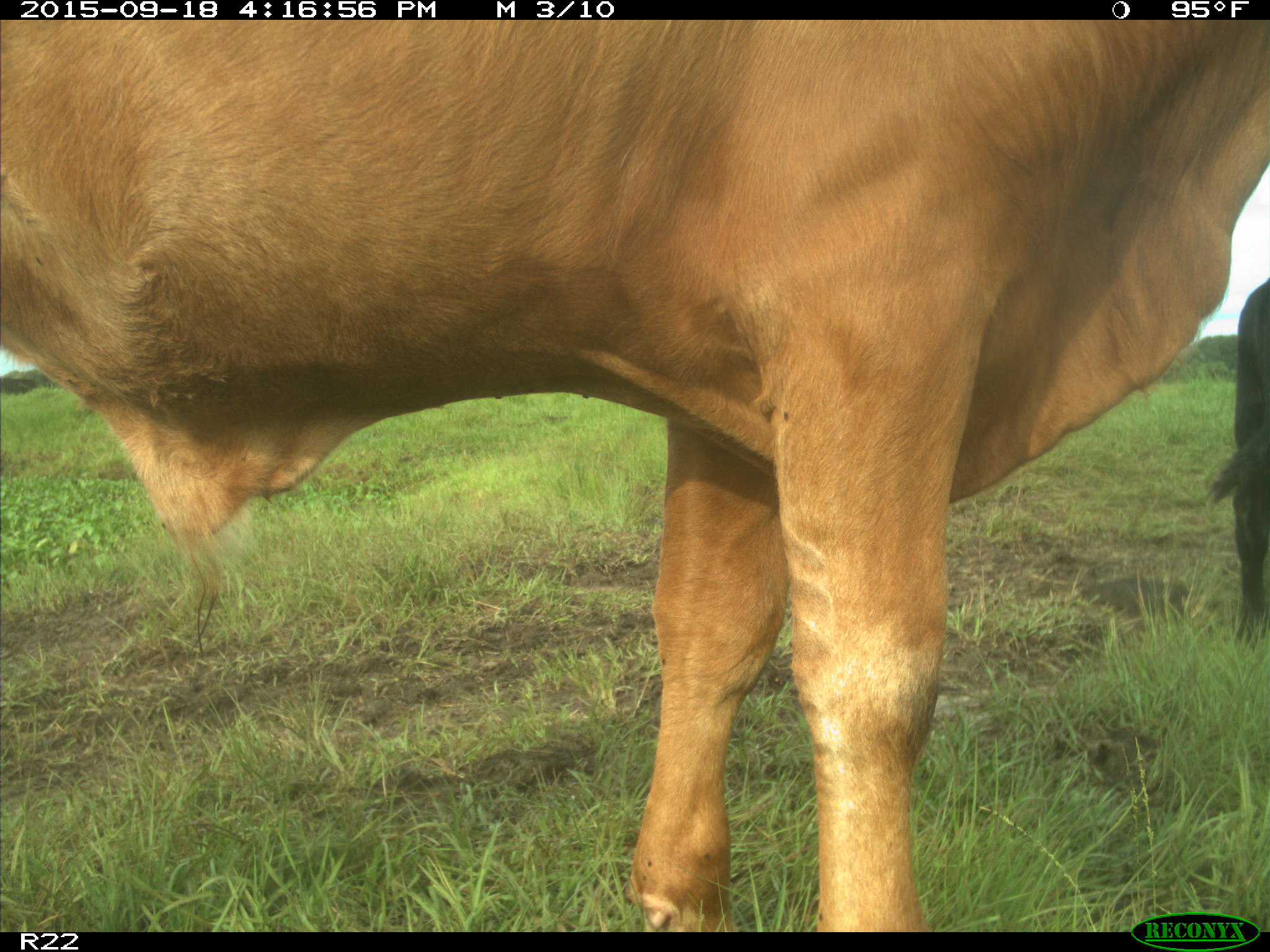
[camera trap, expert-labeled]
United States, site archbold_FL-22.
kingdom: Animalia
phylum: Chordata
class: Mammalia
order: Artiodactyla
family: Bovidae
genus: Bos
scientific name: Bos taurus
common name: domestic cow